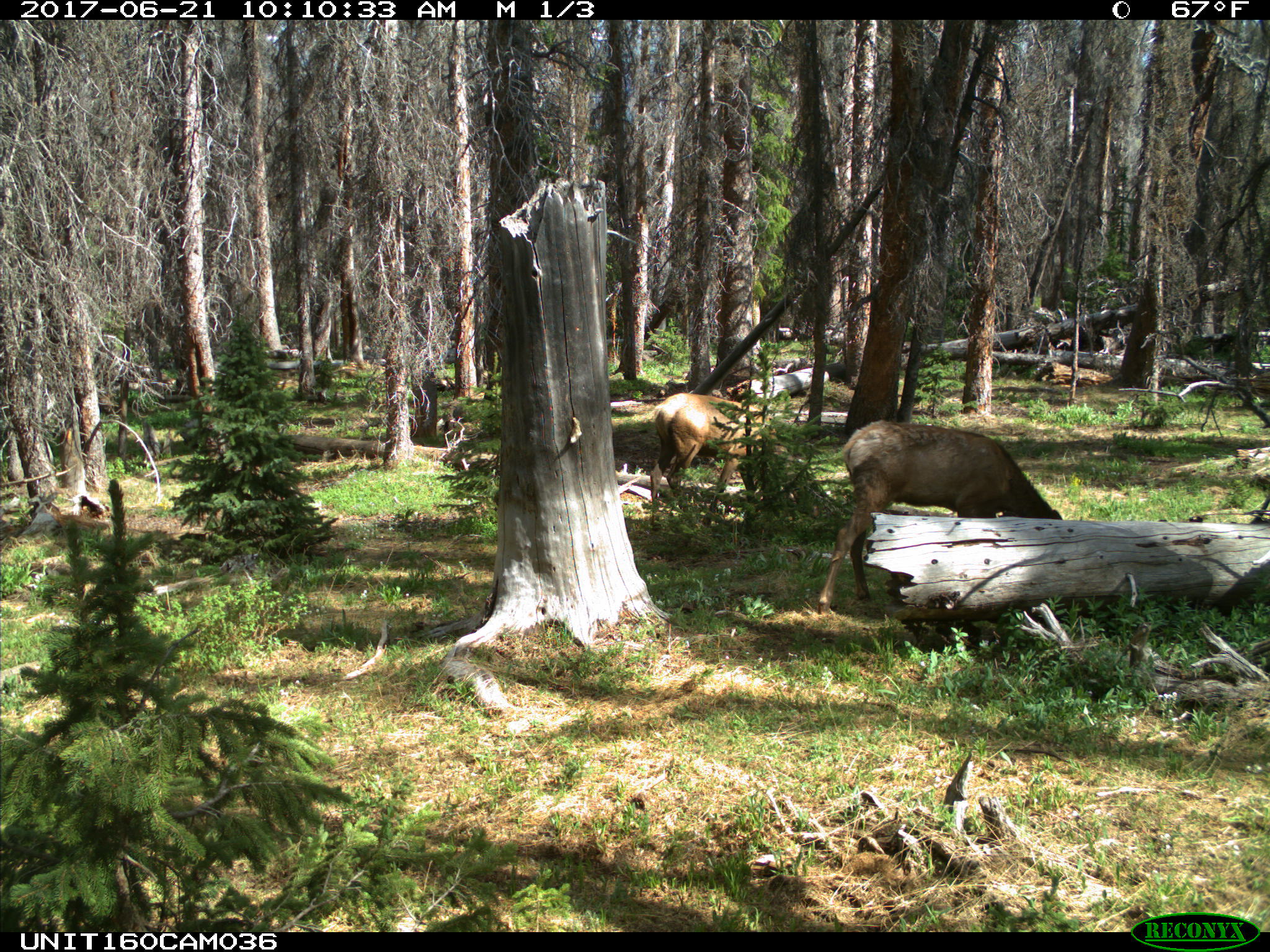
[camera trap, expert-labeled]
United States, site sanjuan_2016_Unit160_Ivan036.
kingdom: Animalia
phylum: Chordata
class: Mammalia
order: Artiodactyla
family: Cervidae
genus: Cervus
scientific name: Cervus elaphus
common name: red deer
Cervus elaphus (red deer).